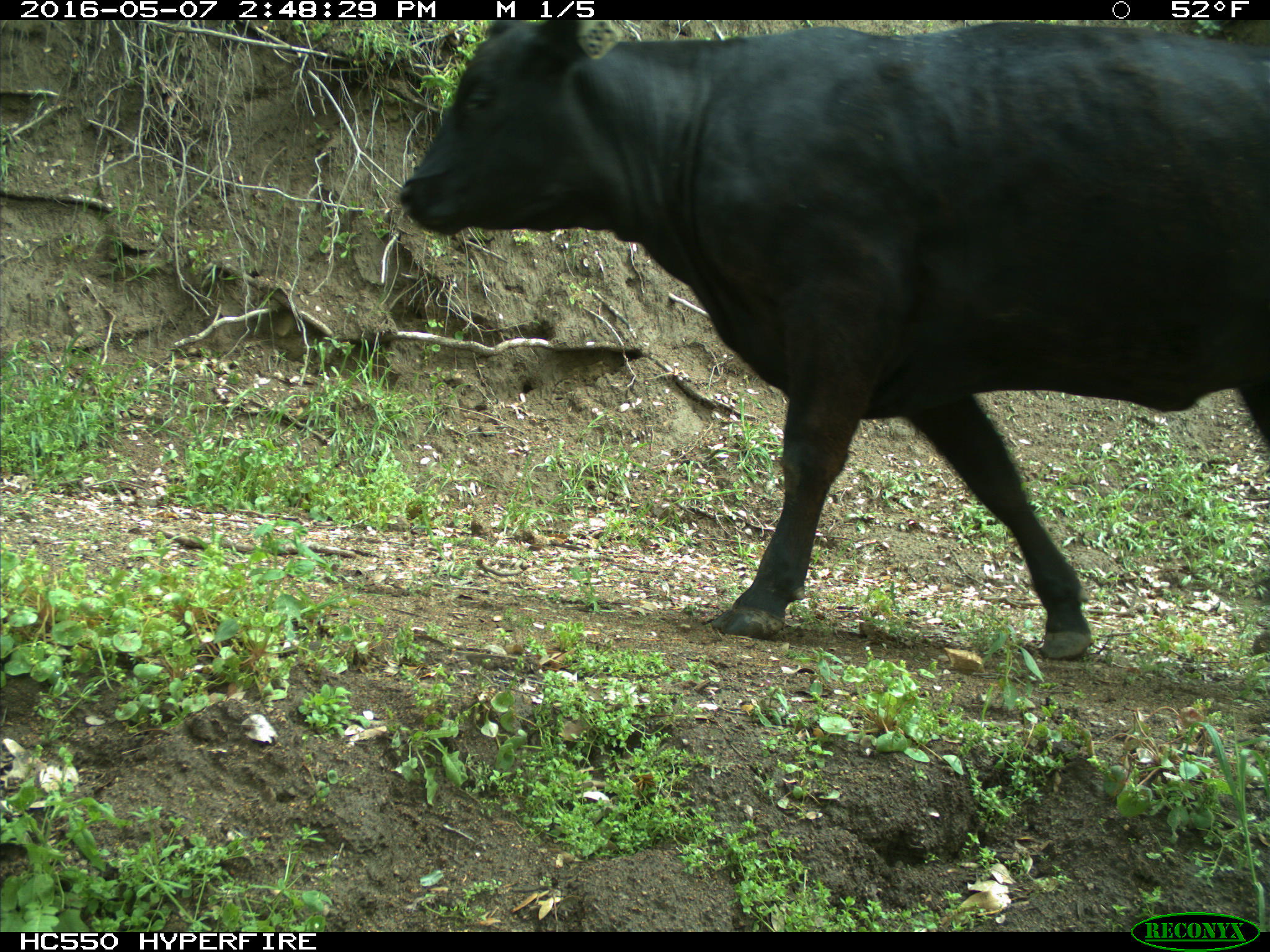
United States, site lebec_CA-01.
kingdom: Animalia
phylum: Chordata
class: Mammalia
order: Artiodactyla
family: Bovidae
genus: Bos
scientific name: Bos taurus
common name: domestic cow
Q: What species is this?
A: Bos taurus (domestic cow).